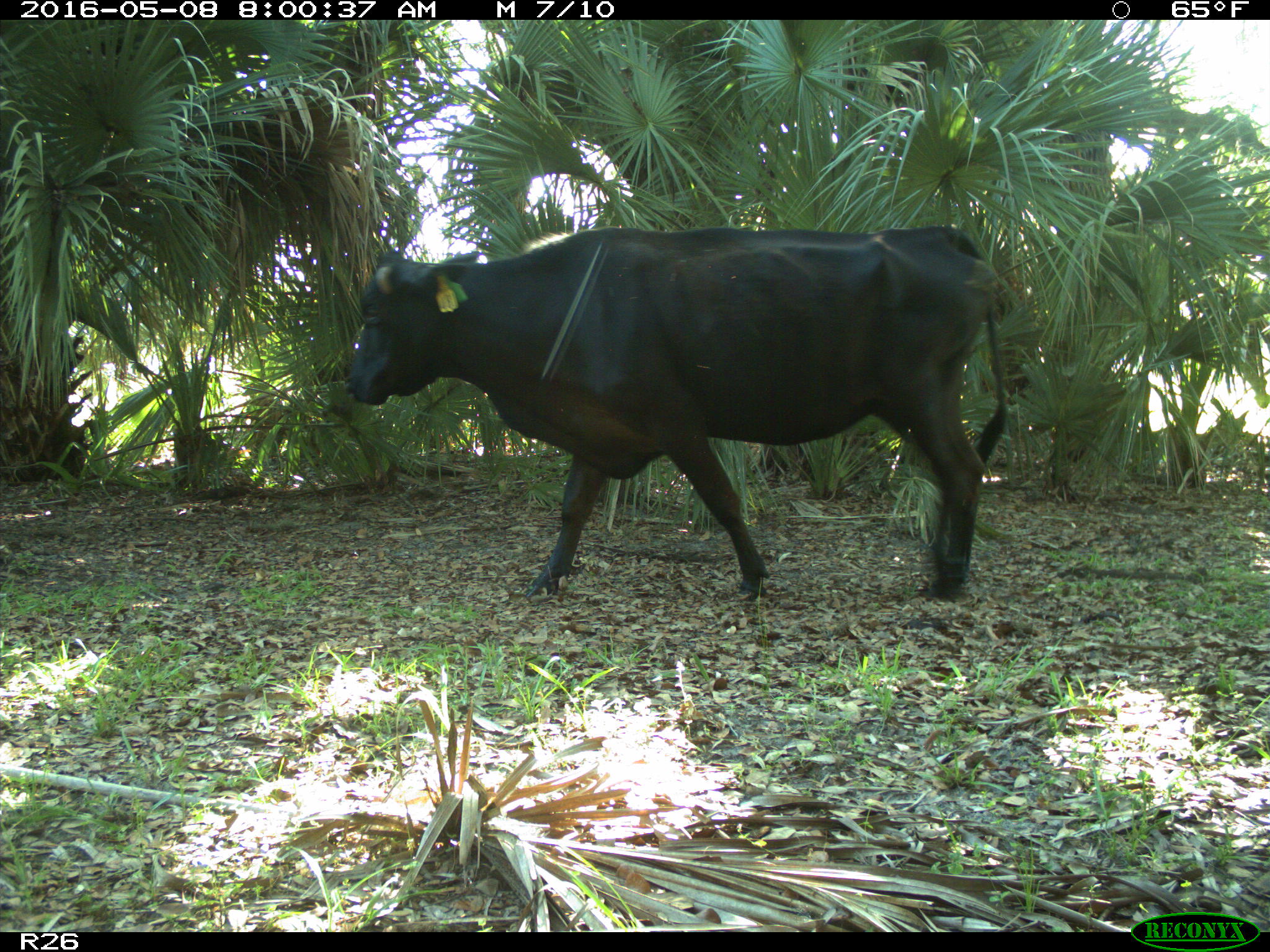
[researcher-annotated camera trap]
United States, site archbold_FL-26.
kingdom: Animalia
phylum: Chordata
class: Mammalia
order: Artiodactyla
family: Bovidae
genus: Bos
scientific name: Bos taurus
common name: domestic cow